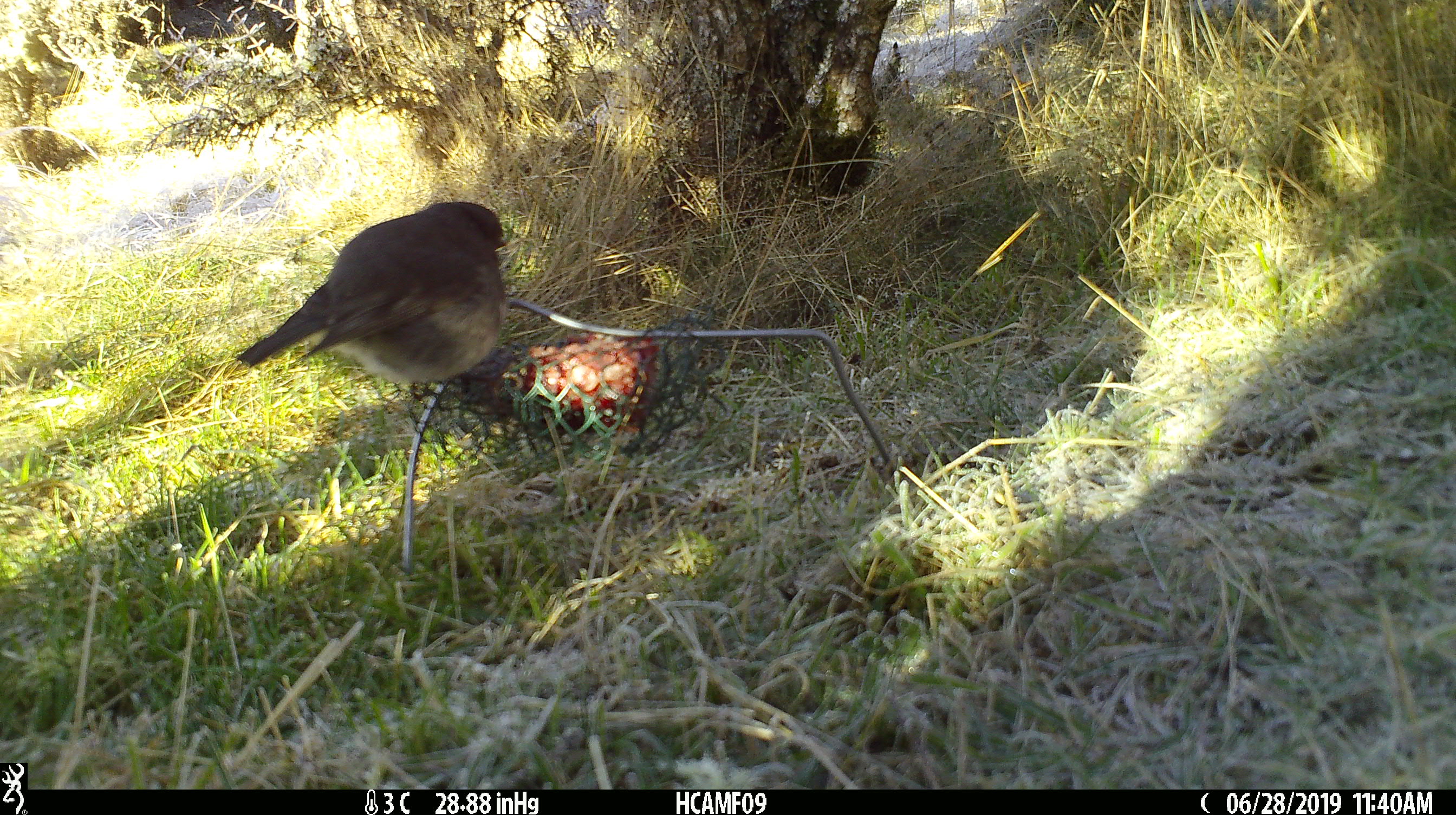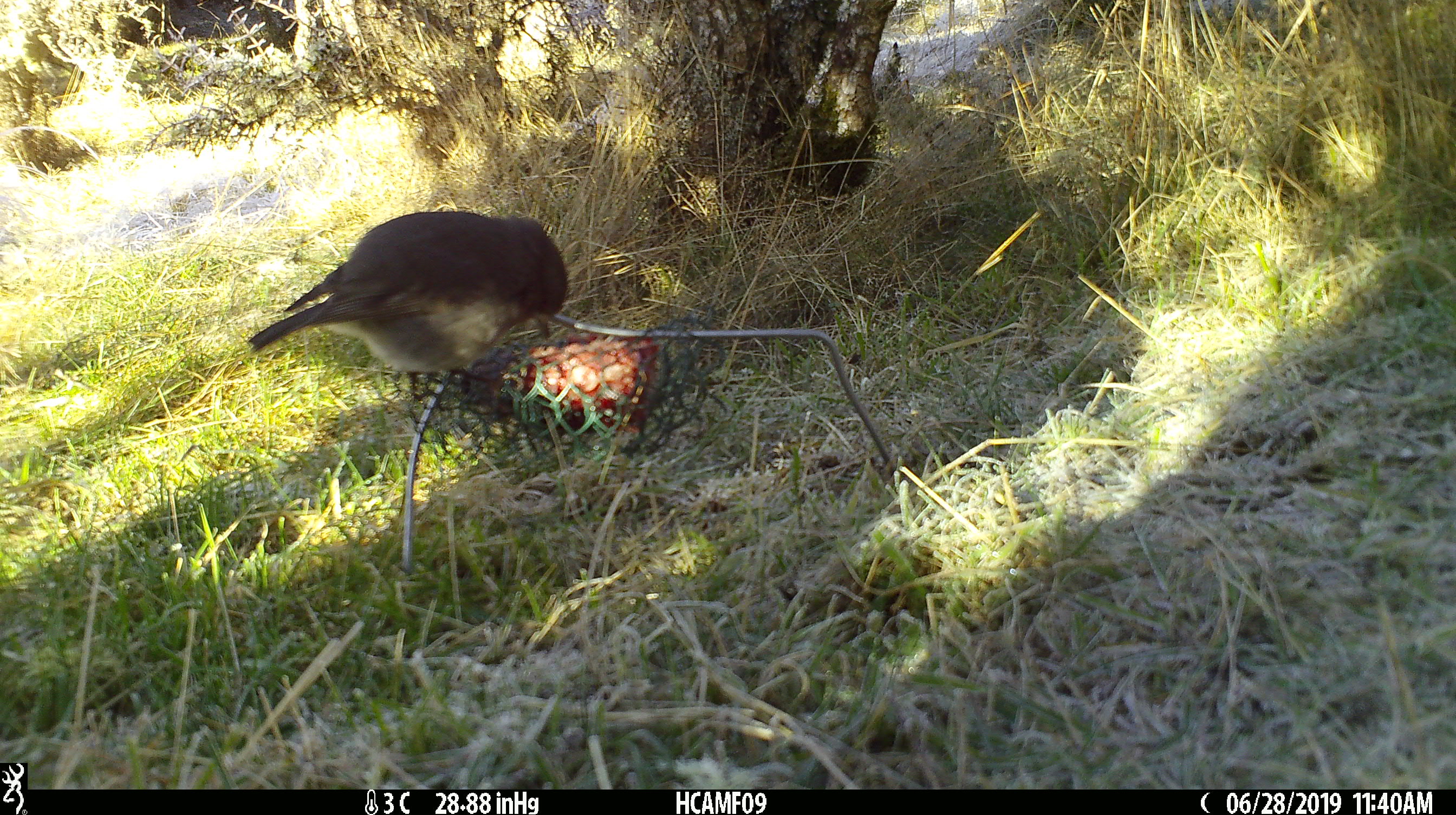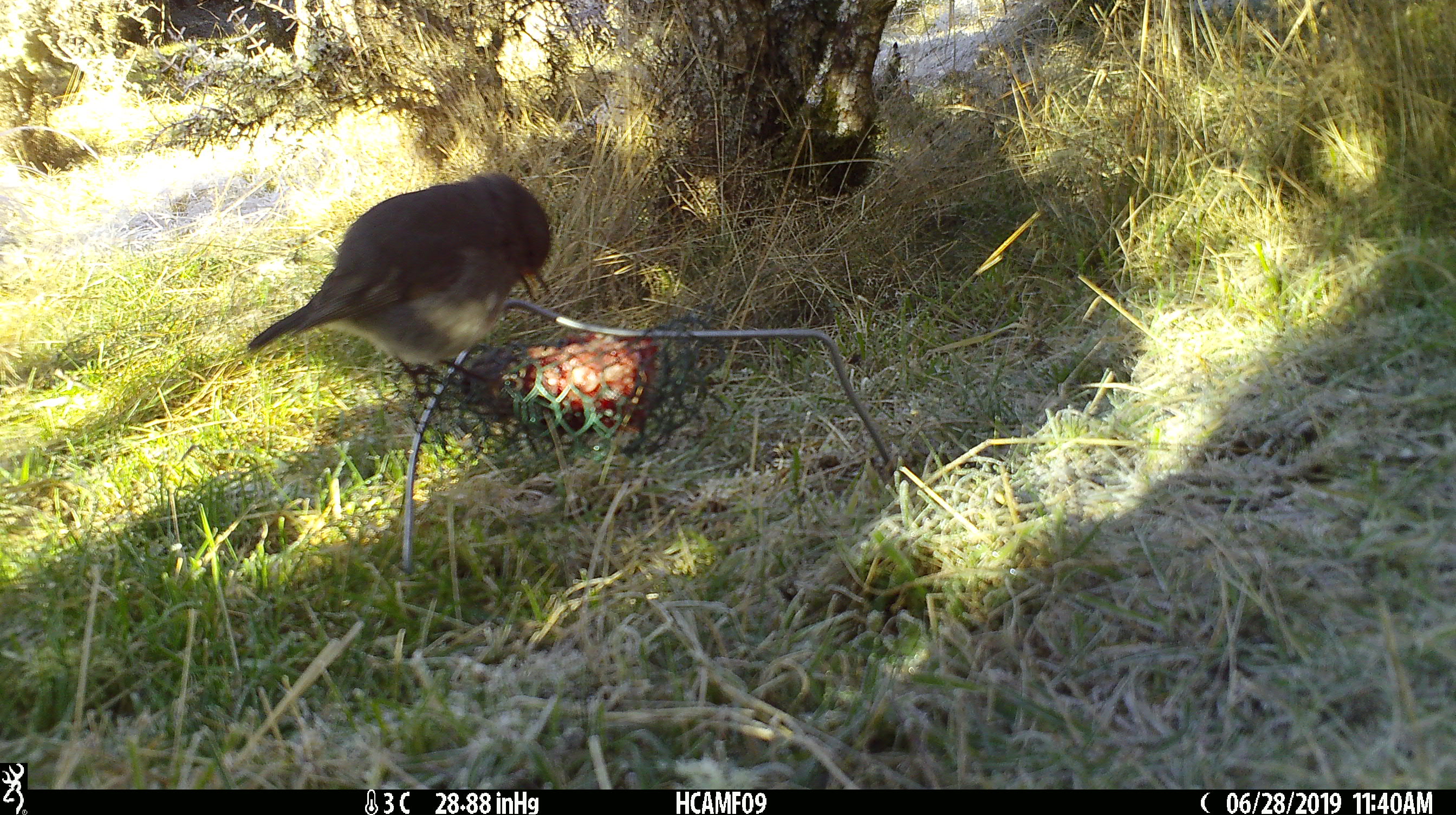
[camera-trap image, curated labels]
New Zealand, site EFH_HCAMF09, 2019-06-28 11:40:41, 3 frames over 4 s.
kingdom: Animalia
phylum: Chordata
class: Aves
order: Passeriformes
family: Petroicidae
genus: Petroica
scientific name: Petroica australis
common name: new zealand robin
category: robin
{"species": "robin (new zealand robin) (Petroica australis)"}